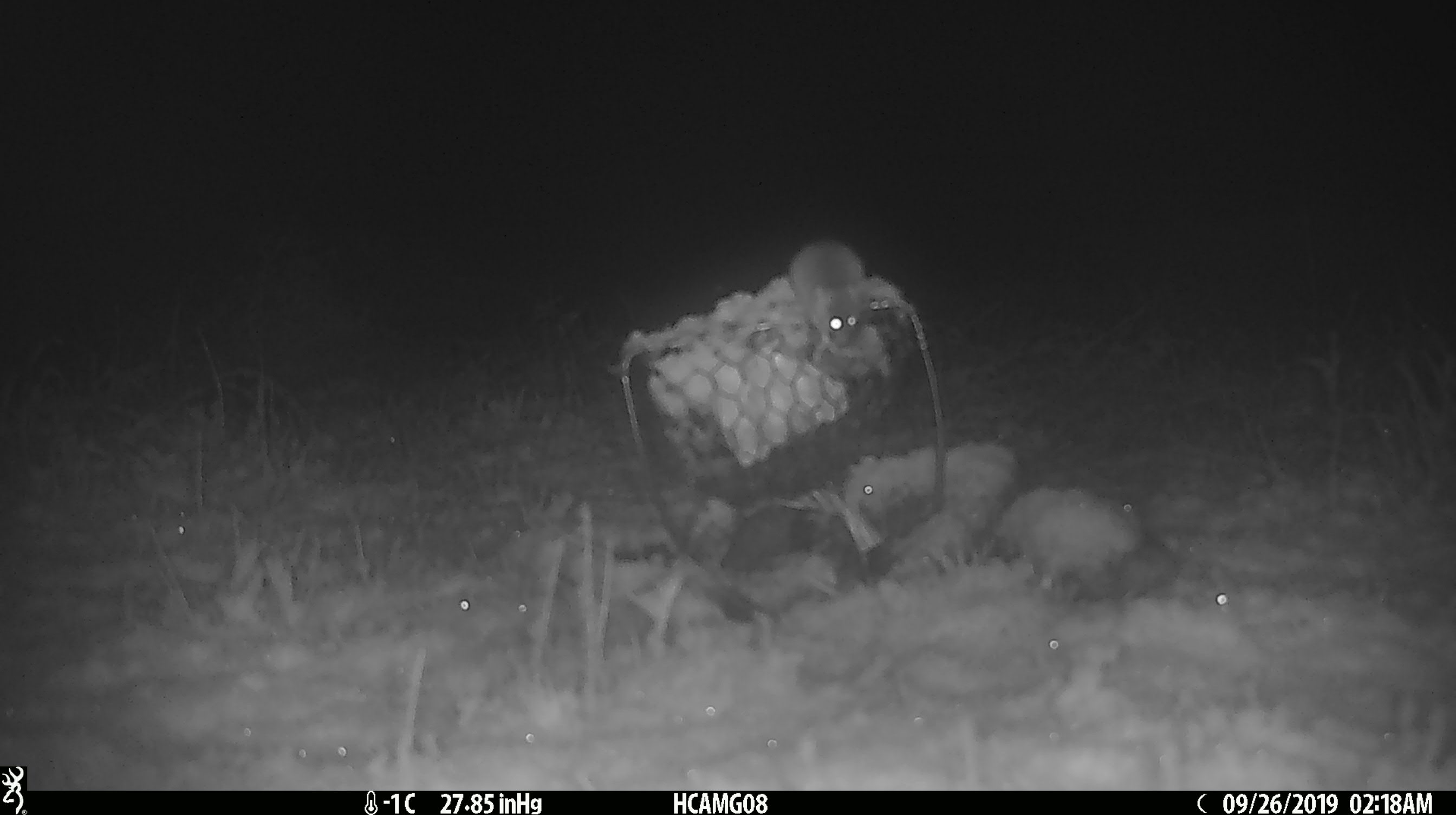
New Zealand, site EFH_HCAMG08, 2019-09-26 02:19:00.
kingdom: Animalia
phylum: Chordata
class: Mammalia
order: Rodentia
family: Muridae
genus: Mus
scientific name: Mus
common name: mouse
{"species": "mouse (Mus)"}